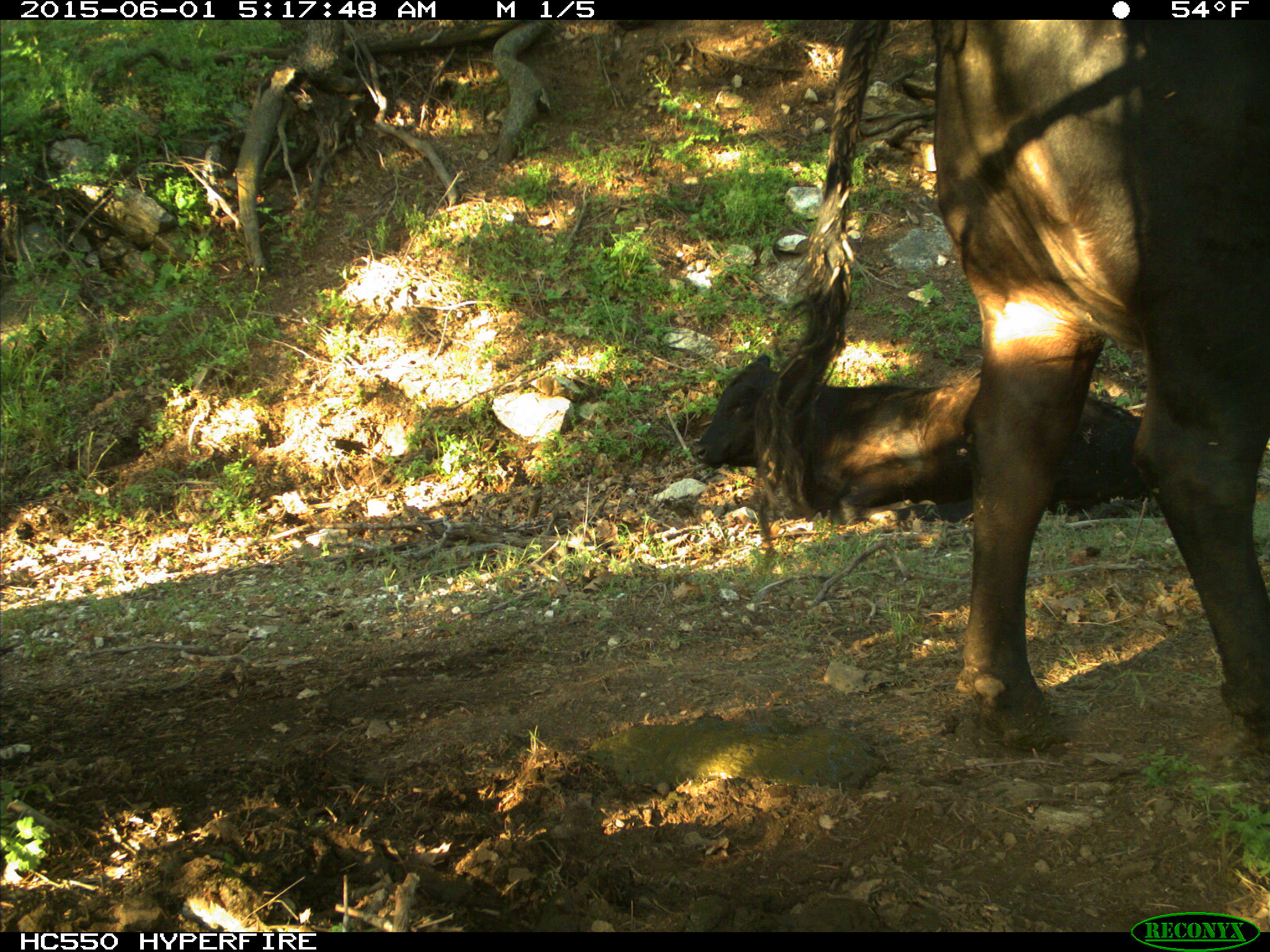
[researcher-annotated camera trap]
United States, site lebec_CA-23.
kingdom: Animalia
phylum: Chordata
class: Mammalia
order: Artiodactyla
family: Bovidae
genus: Bos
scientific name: Bos taurus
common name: domestic cow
Bos taurus (domestic cow).